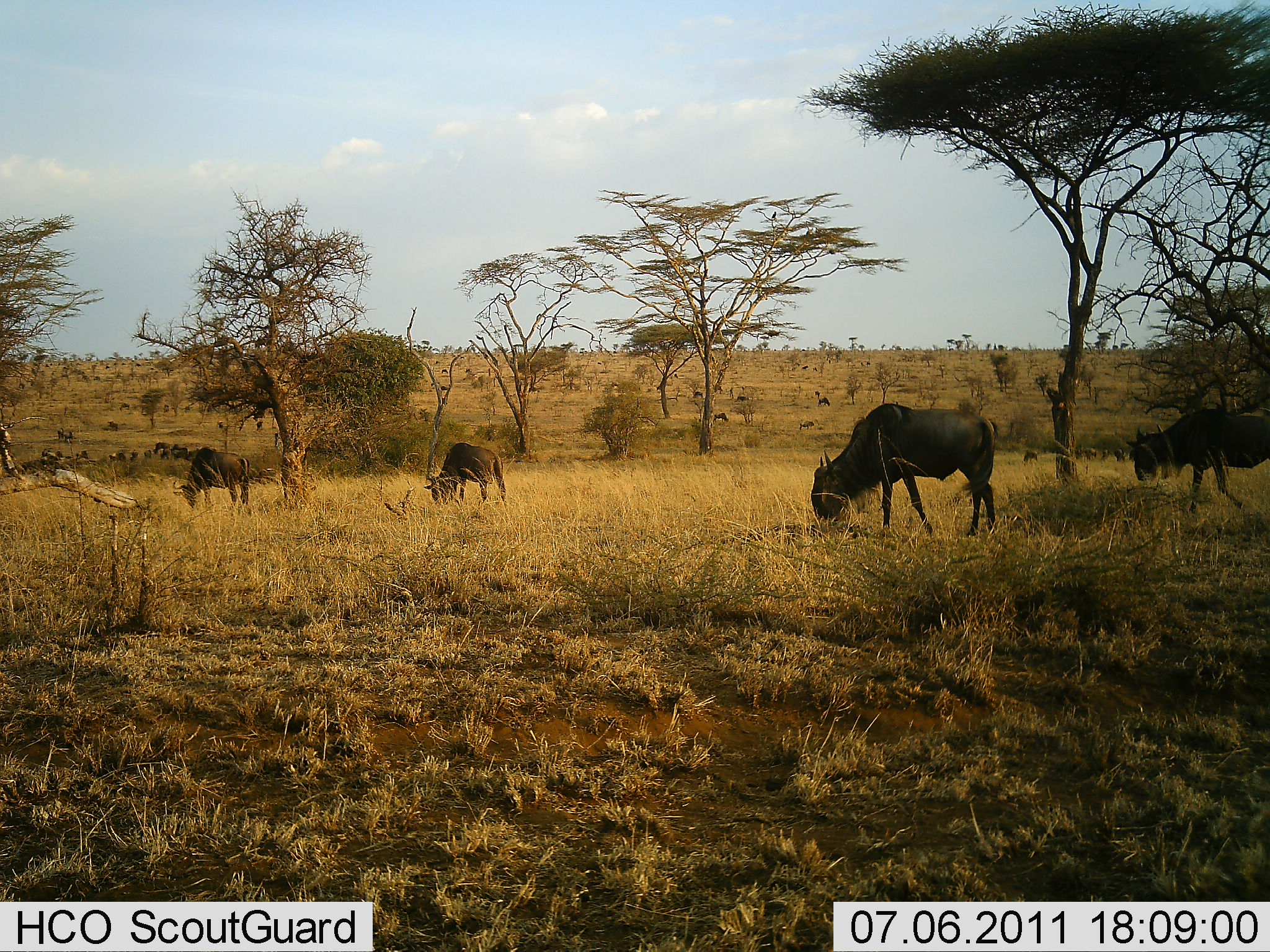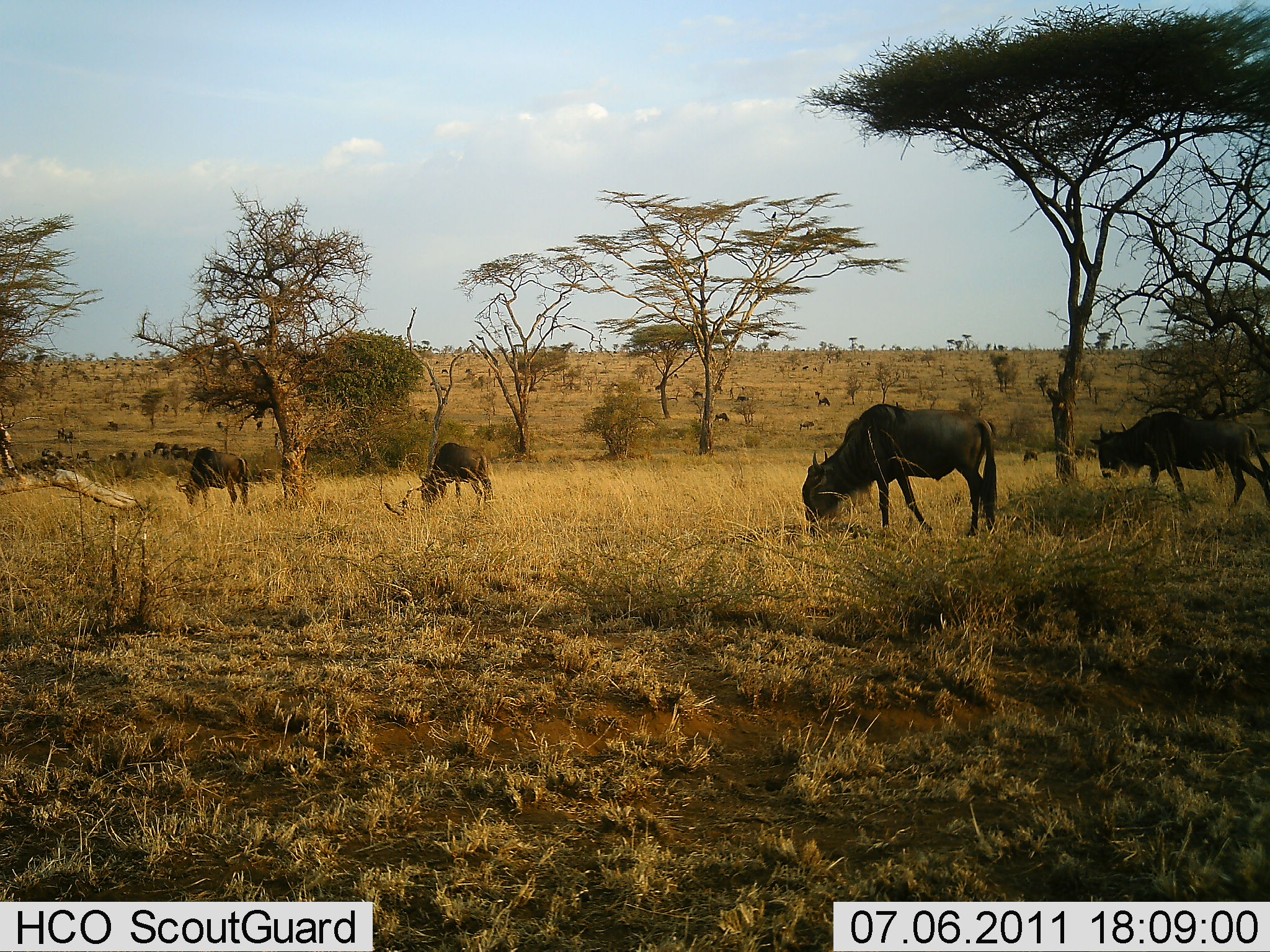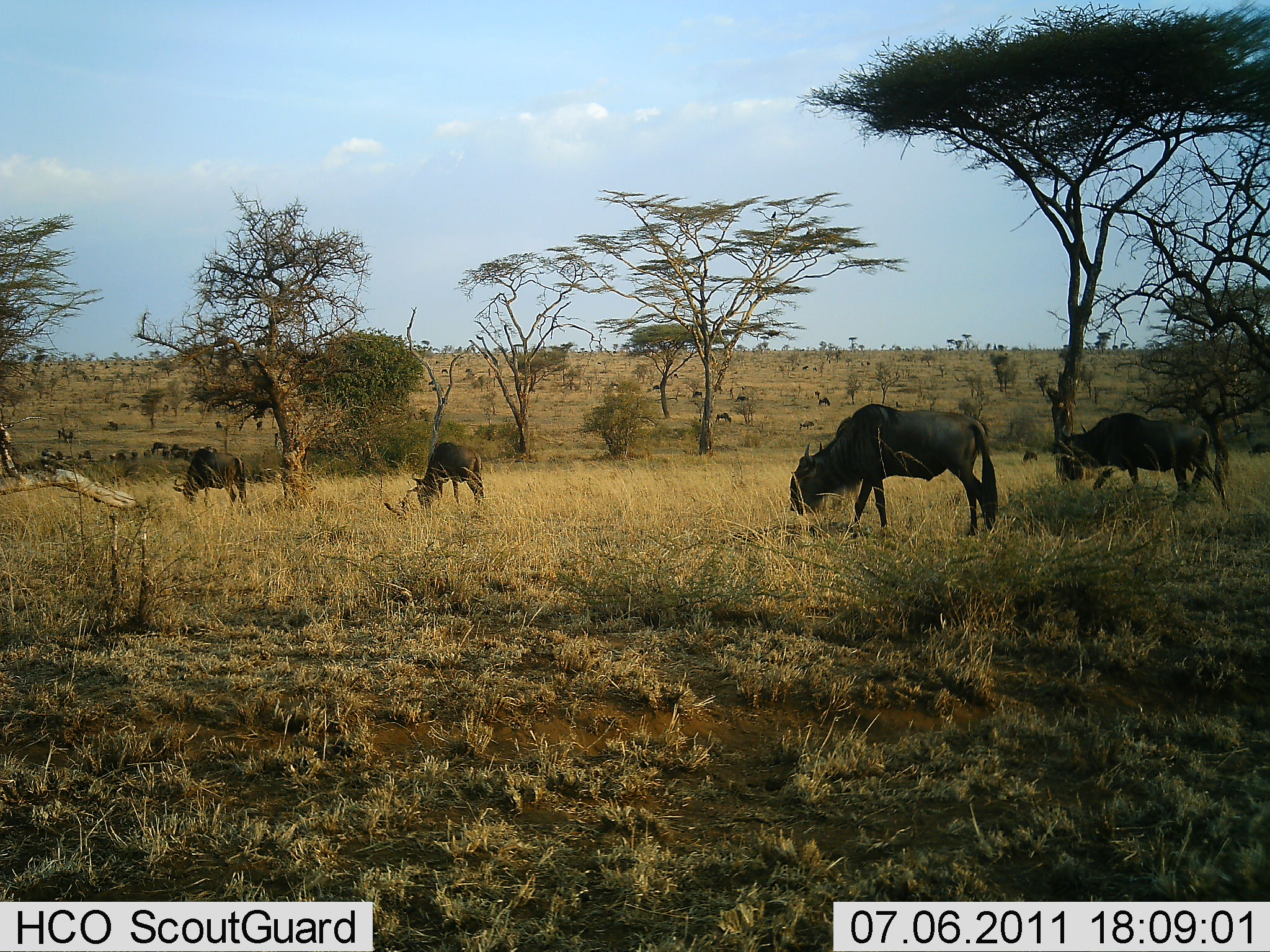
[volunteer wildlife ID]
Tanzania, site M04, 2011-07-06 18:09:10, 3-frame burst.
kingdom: Animalia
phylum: Chordata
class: Mammalia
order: Artiodactyla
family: Bovidae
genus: Connochaetes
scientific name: Connochaetes taurinus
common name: blue wildebeest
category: wildebeest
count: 11-50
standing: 45%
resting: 18%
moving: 45%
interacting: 9%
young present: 9%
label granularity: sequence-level